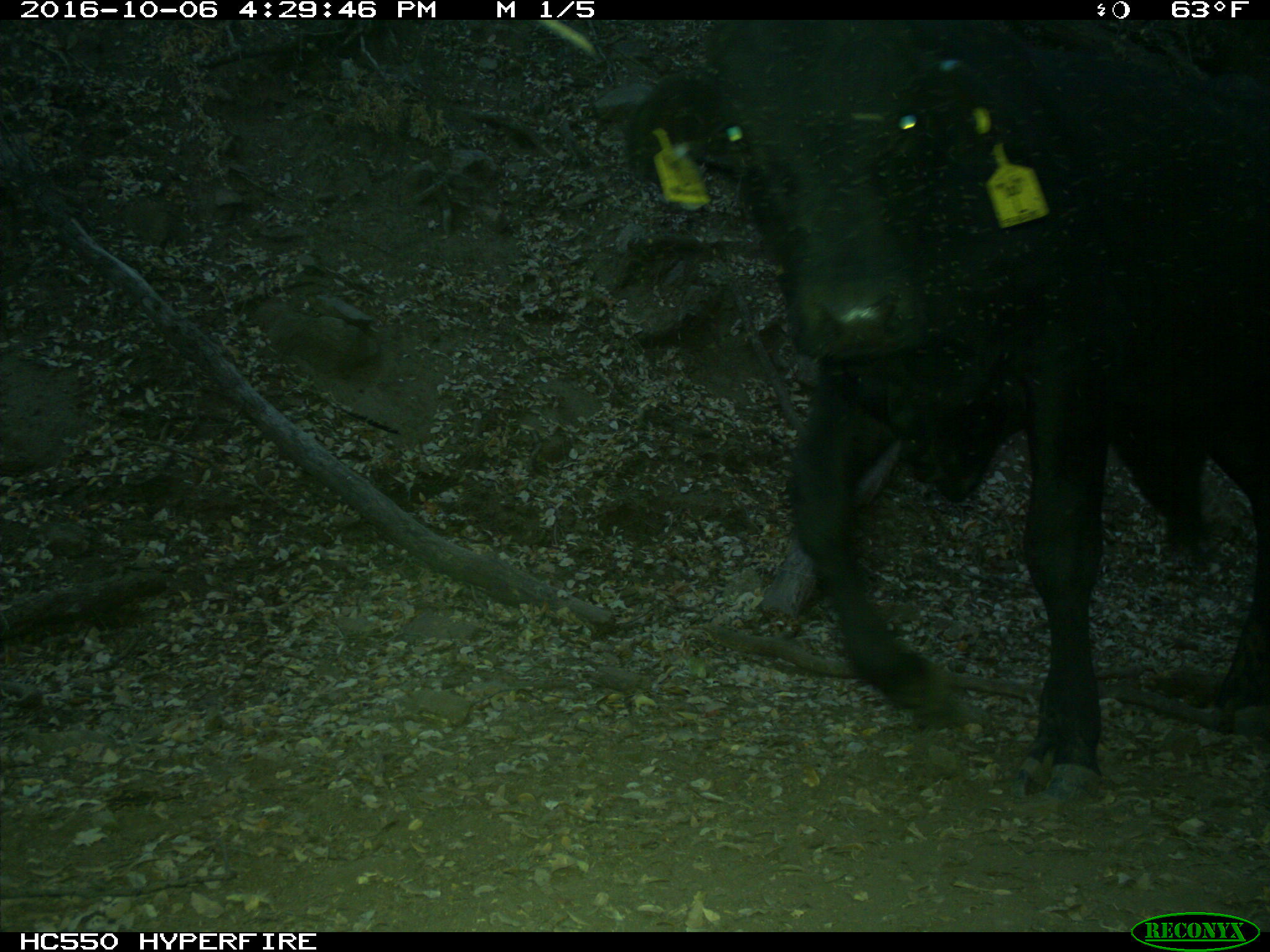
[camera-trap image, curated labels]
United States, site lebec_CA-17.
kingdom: Animalia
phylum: Chordata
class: Mammalia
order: Artiodactyla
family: Bovidae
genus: Bos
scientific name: Bos taurus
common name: domestic cow